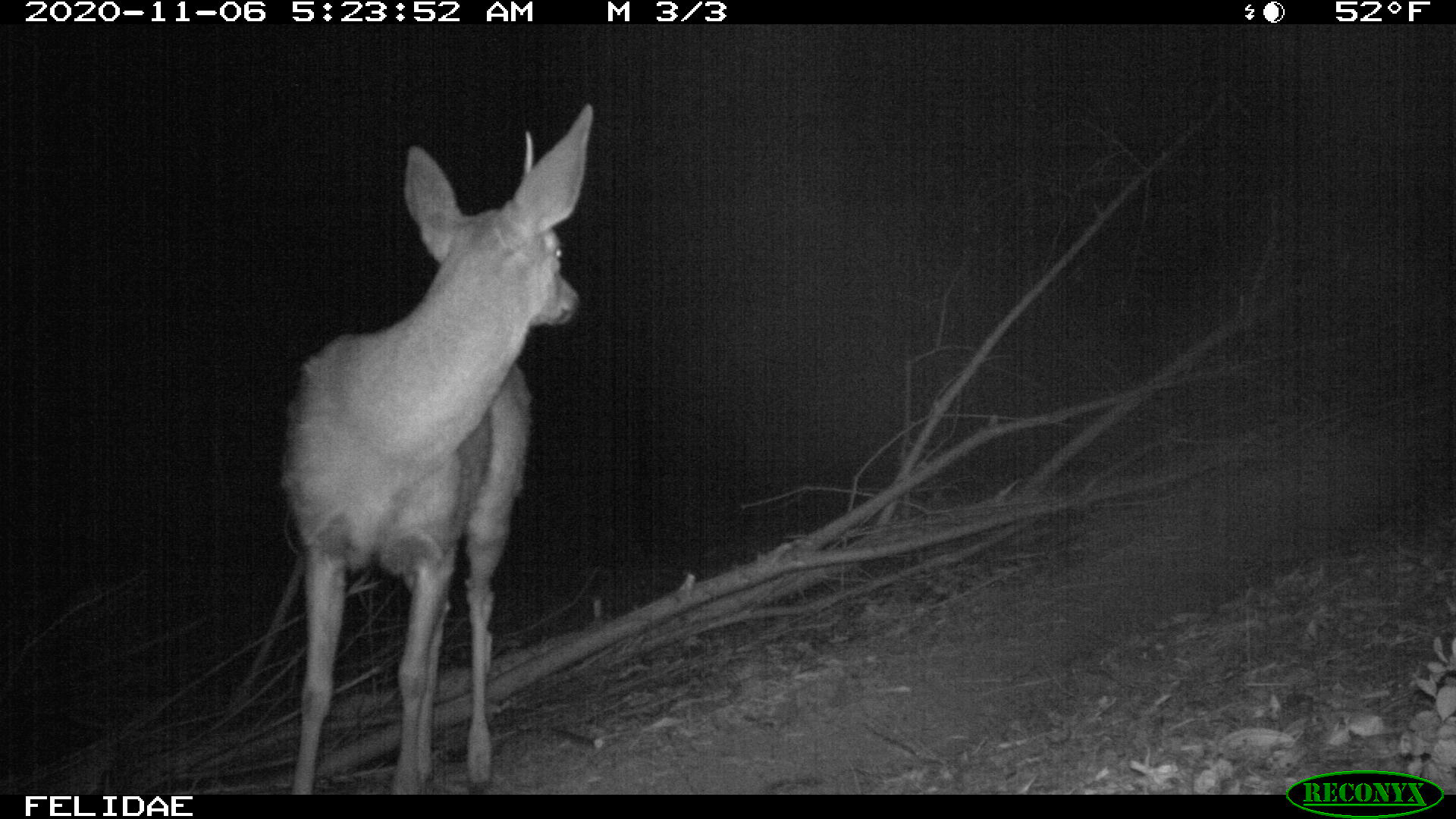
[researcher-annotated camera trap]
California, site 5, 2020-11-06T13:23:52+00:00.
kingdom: Animalia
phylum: Chordata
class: Mammalia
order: Artiodactyla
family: Cervidae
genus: Odocoileus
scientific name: Odocoileus hemionus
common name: mule deer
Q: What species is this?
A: Mule deer (Odocoileus hemionus).